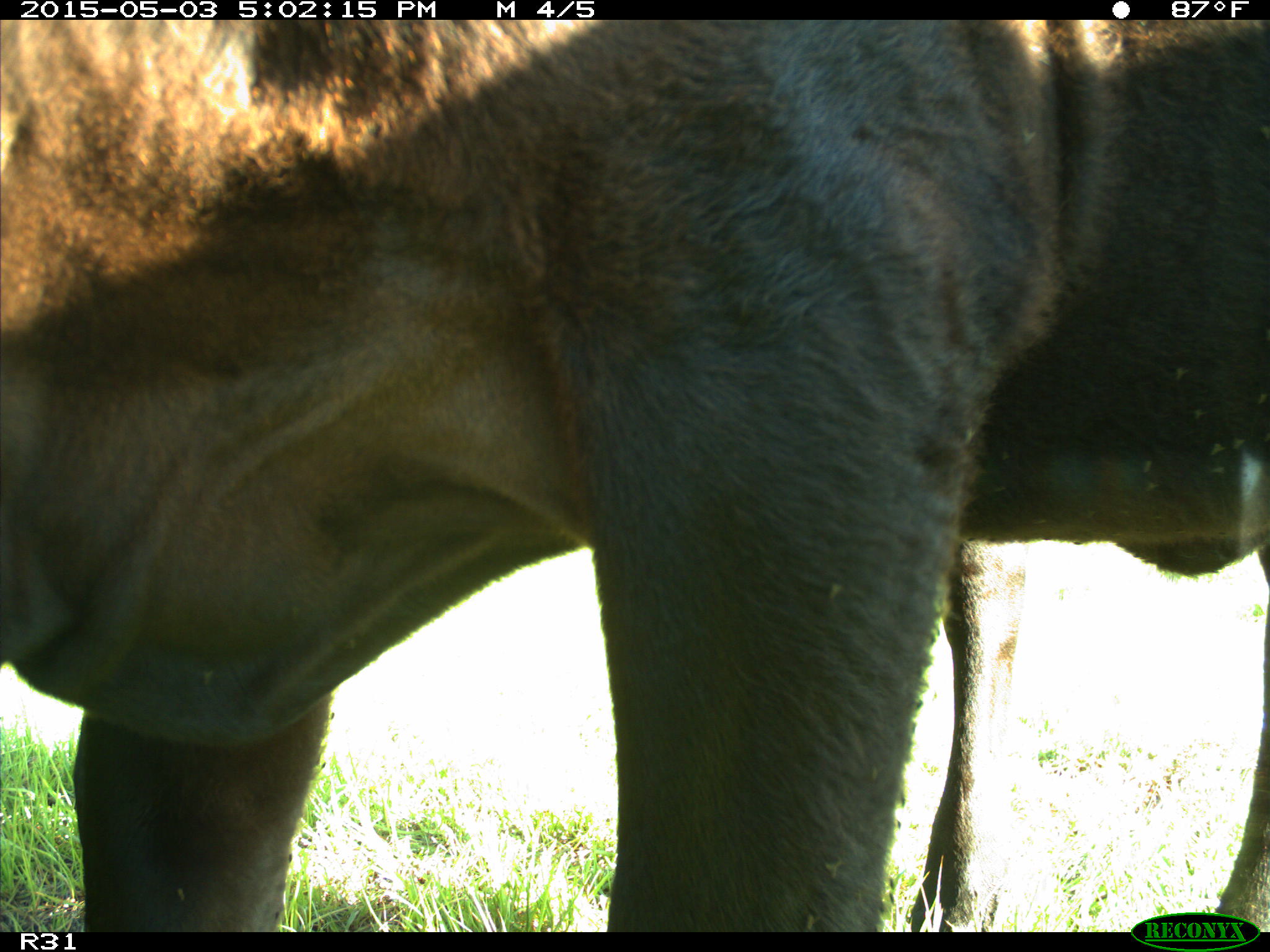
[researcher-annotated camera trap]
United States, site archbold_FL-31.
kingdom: Animalia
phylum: Chordata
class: Mammalia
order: Artiodactyla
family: Bovidae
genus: Bos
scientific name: Bos taurus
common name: domestic cow